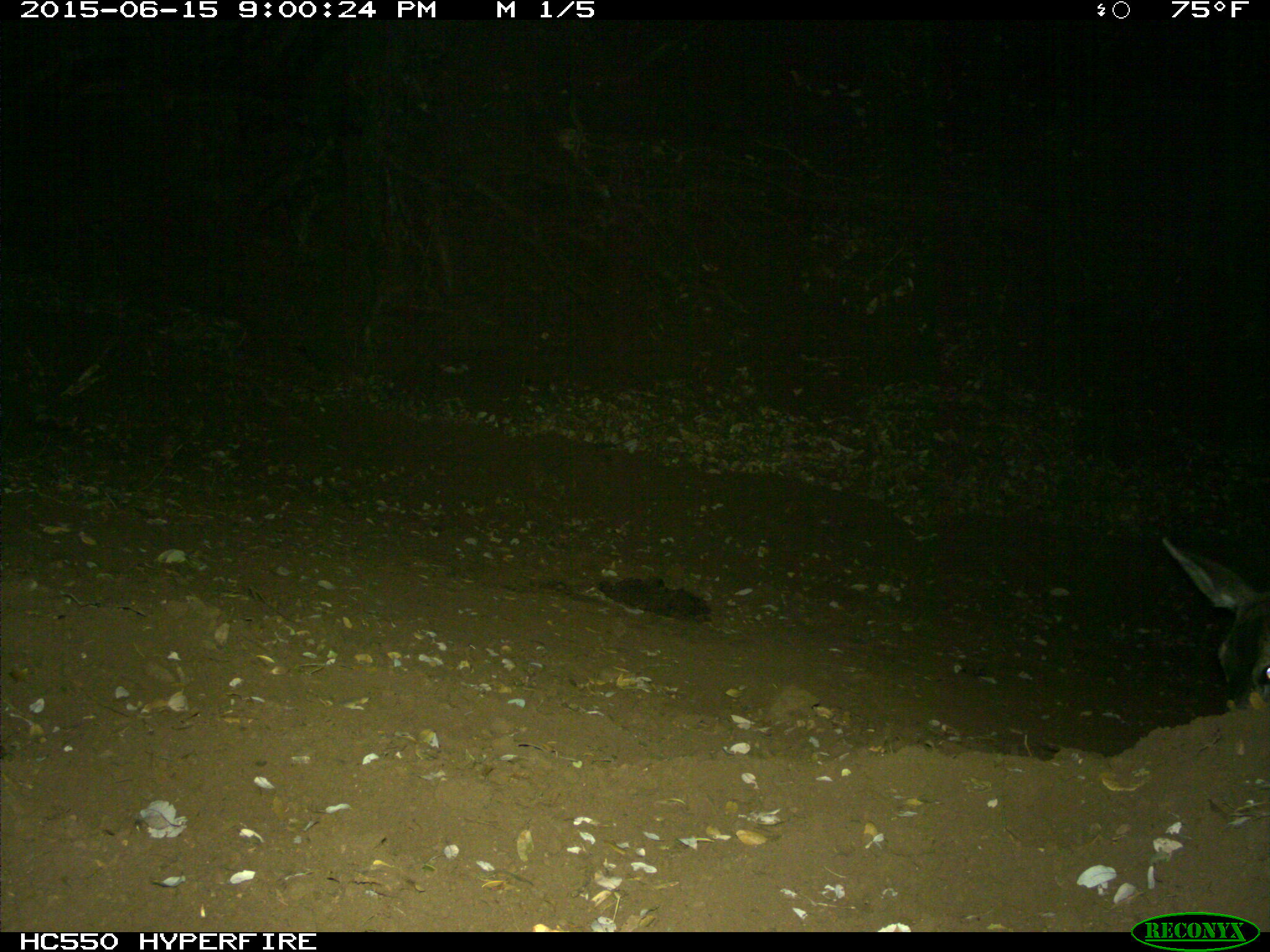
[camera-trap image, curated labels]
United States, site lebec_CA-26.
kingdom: Animalia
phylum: Chordata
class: Mammalia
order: Artiodactyla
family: Cervidae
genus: Odocoileus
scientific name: Odocoileus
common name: deer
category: unidentified deer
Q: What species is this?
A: Unidentified deer (deer) (Odocoileus).